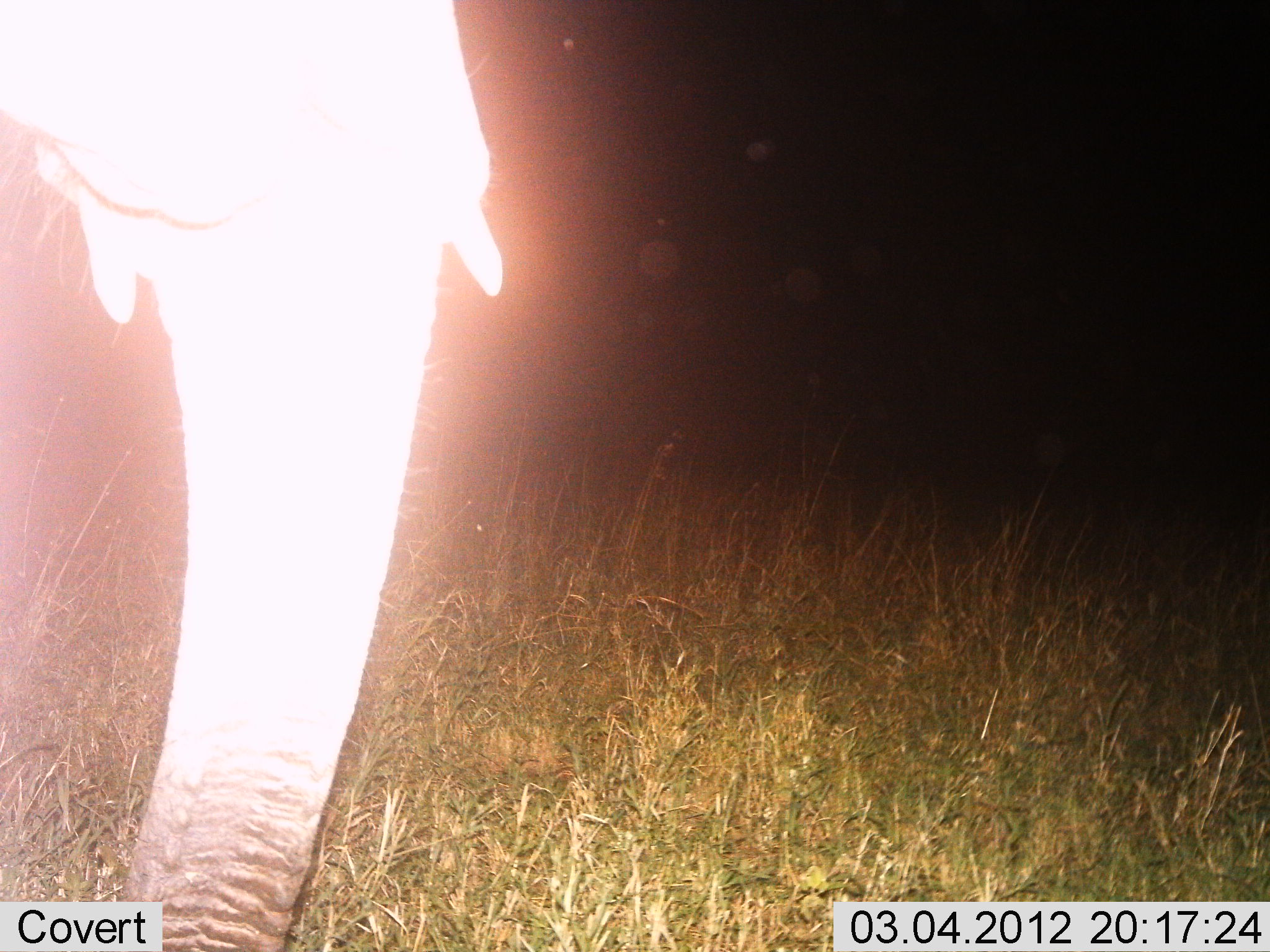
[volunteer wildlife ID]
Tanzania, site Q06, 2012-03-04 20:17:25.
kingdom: Animalia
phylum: Chordata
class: Mammalia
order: Proboscidea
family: Elephantidae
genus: Loxodonta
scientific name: Loxodonta africana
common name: african bush elephant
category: elephant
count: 1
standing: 89%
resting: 0%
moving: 7%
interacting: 0%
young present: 0%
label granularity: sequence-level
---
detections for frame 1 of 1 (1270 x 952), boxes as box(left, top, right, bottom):
animal: box(2, 0, 509, 942)